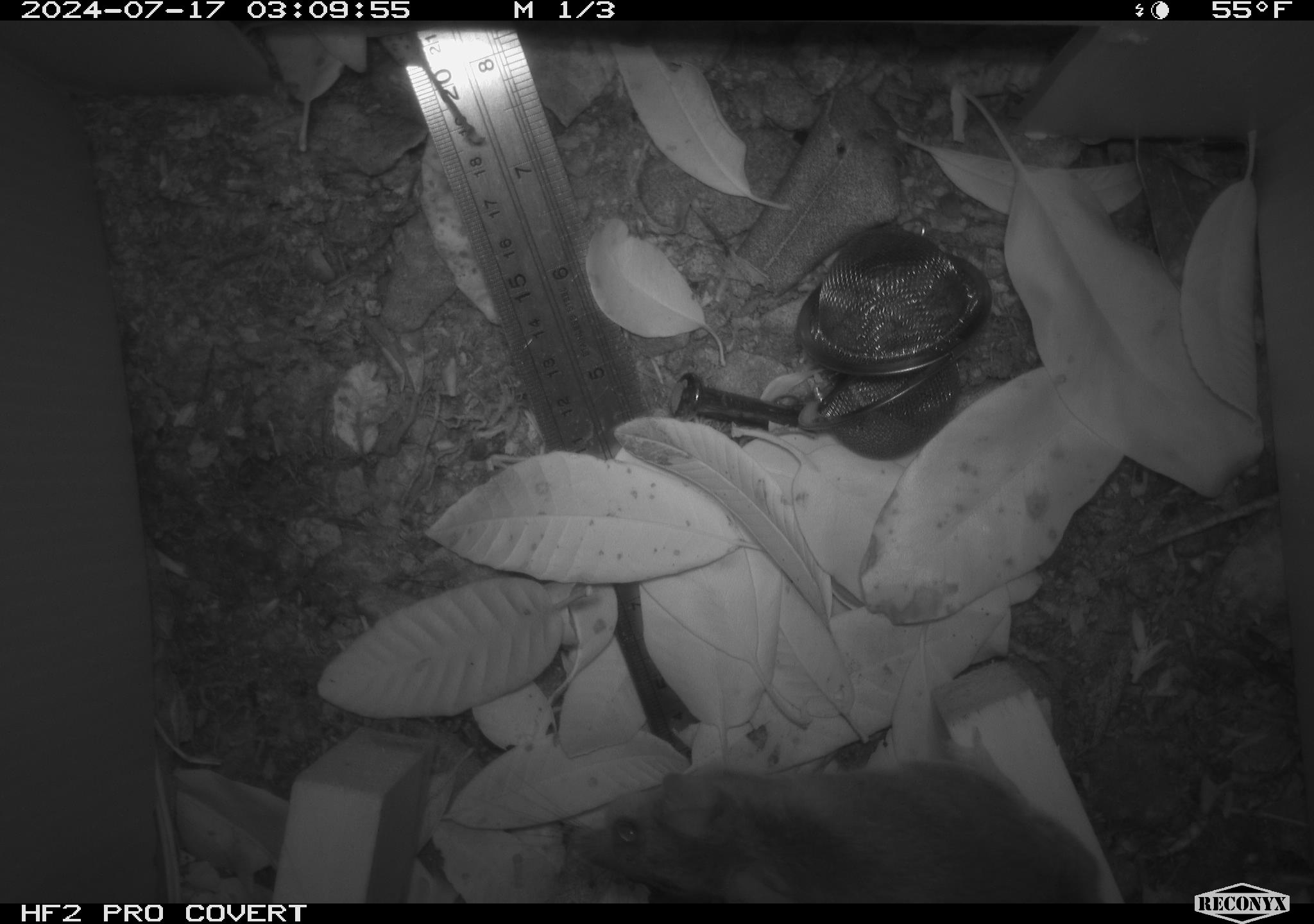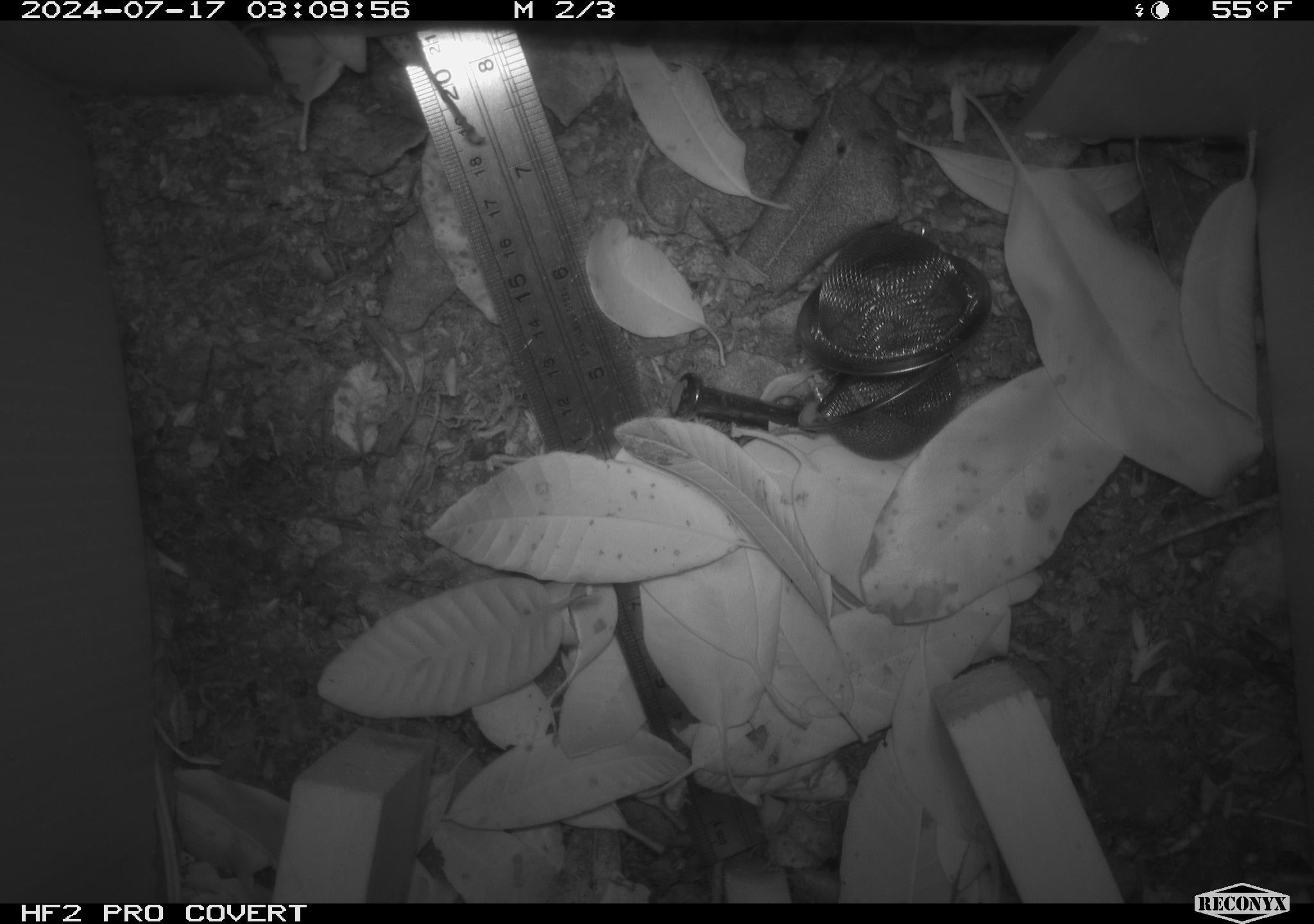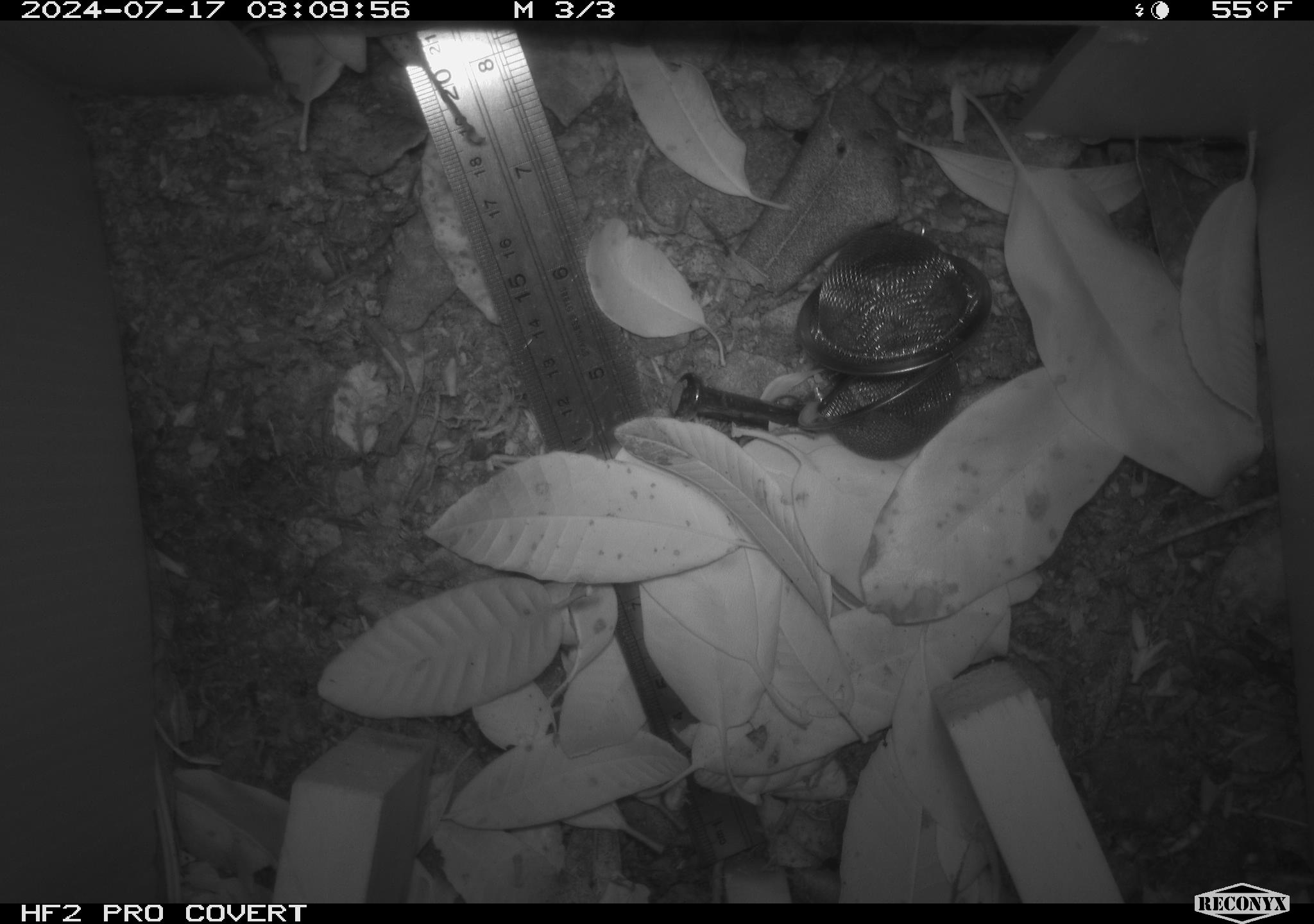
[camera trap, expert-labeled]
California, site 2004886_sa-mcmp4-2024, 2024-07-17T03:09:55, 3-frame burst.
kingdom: Animalia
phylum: Chordata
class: Mammalia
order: Rodentia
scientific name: Rodentia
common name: mouse species